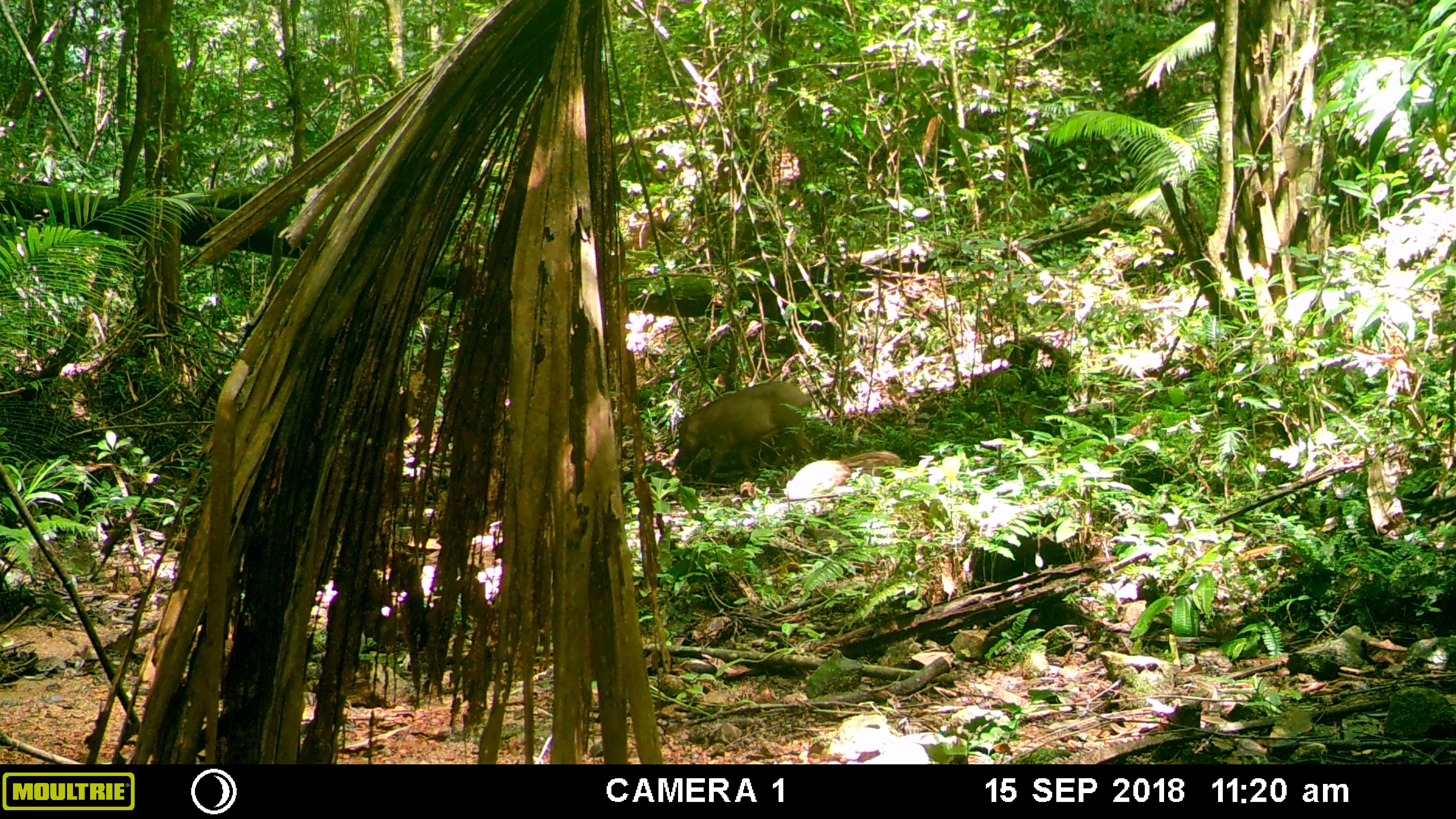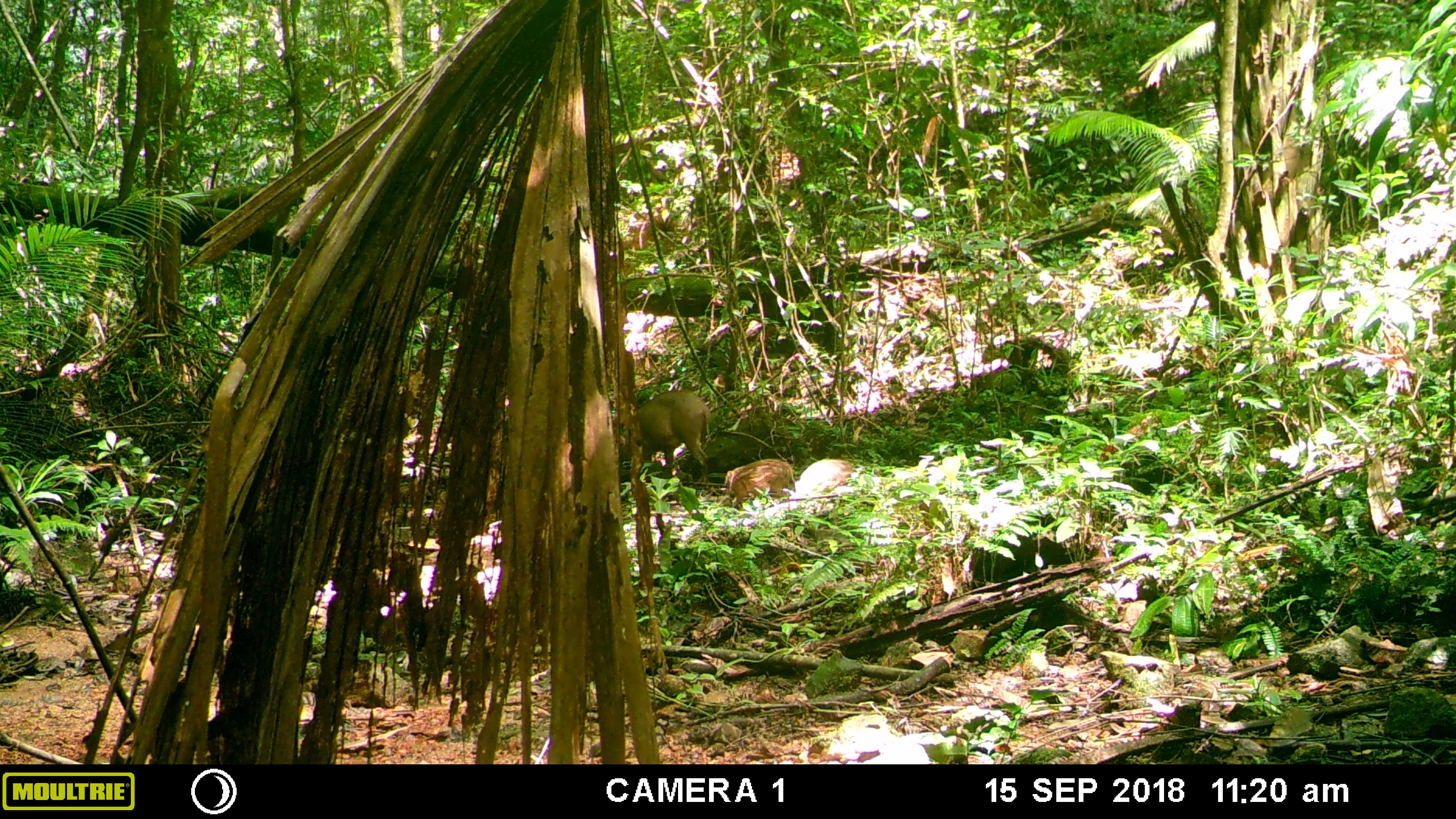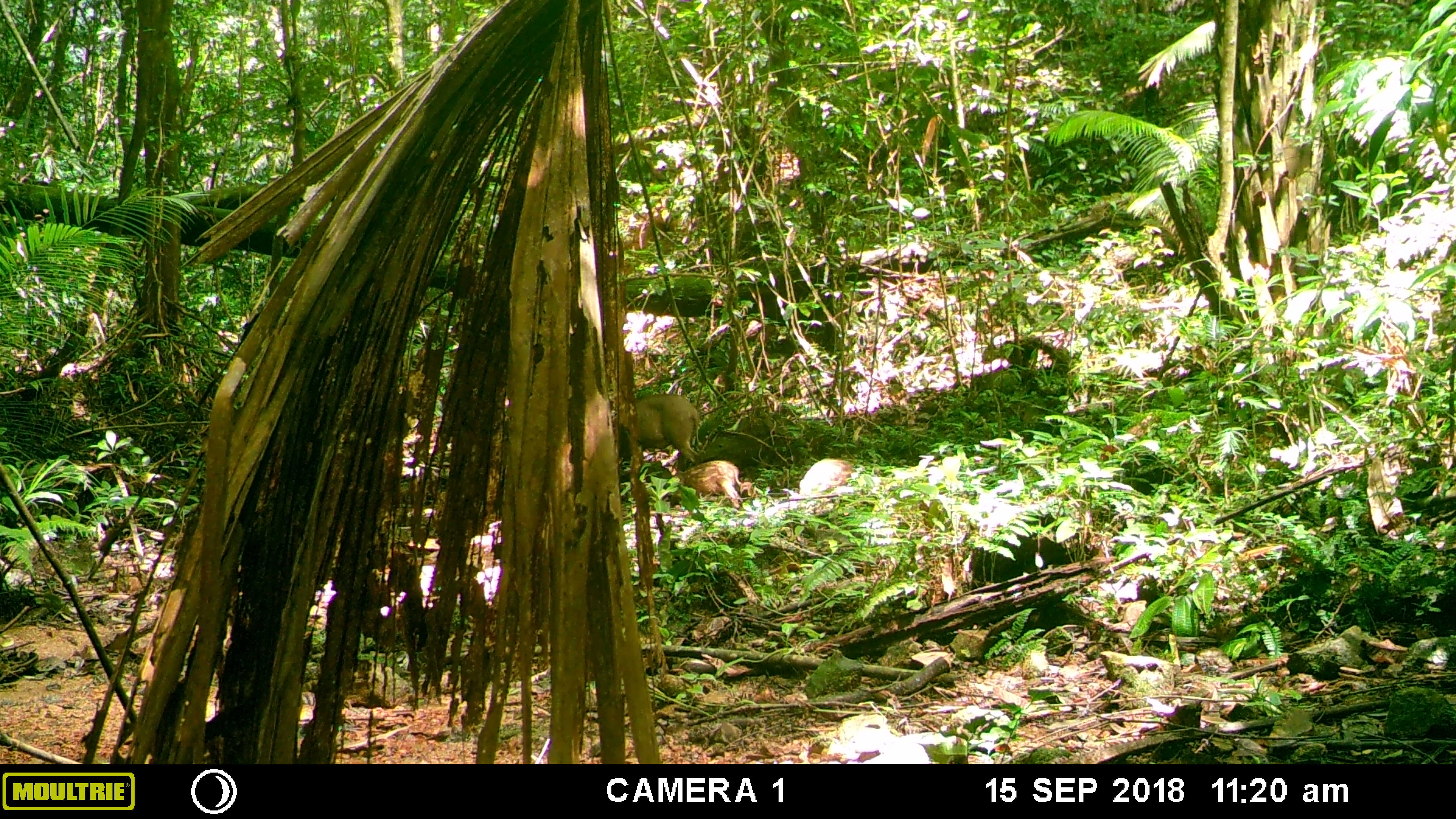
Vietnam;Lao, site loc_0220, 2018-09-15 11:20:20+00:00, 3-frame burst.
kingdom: Animalia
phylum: Chordata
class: Mammalia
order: Artiodactyla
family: Suidae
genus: Sus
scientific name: Sus scrofa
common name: eurasian wild pig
Eurasian wild pig (Sus scrofa). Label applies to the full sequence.